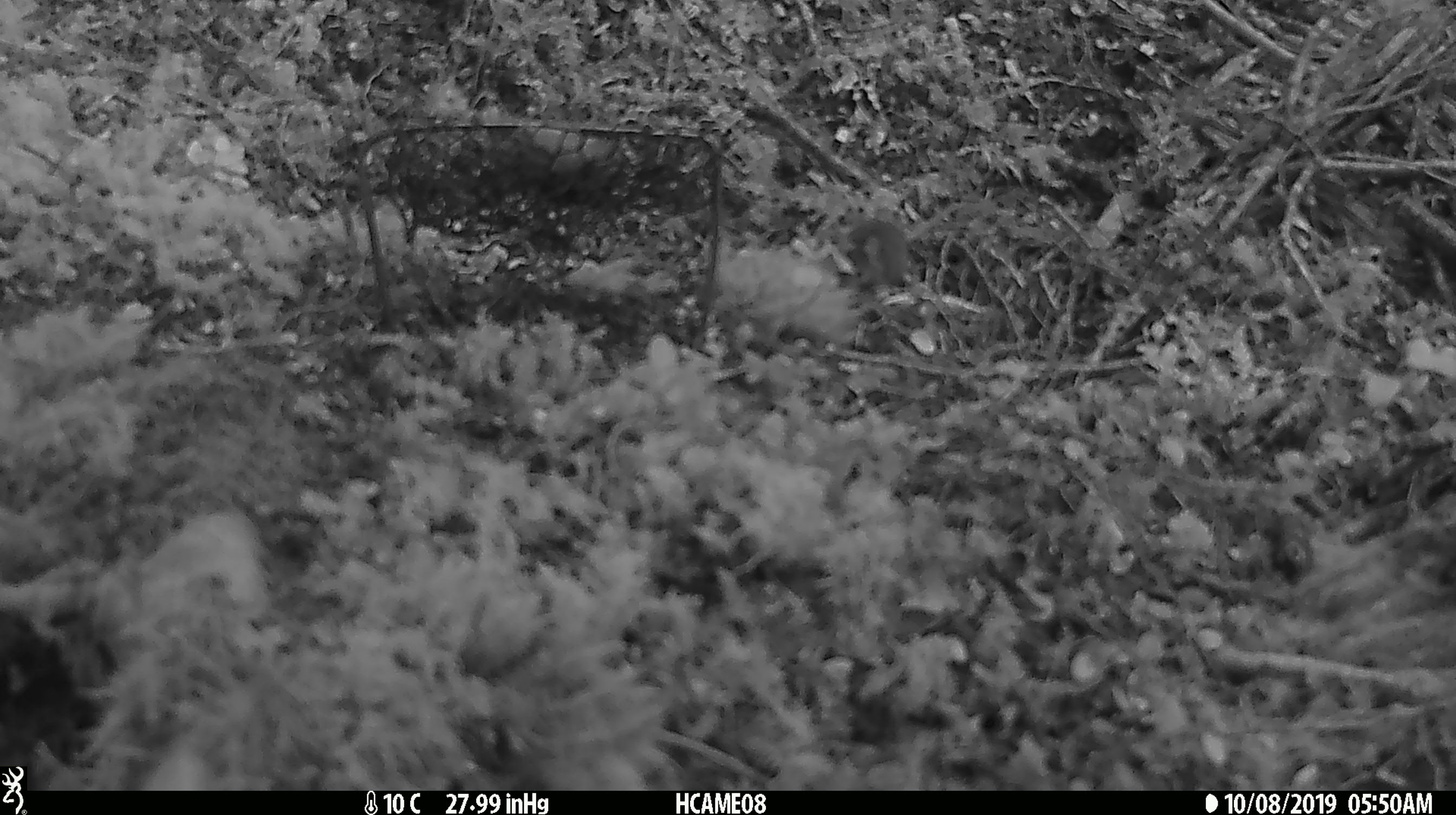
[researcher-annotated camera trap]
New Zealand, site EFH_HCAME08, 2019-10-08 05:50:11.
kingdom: Animalia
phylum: Chordata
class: Mammalia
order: Rodentia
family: Muridae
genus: Mus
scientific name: Mus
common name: mouse